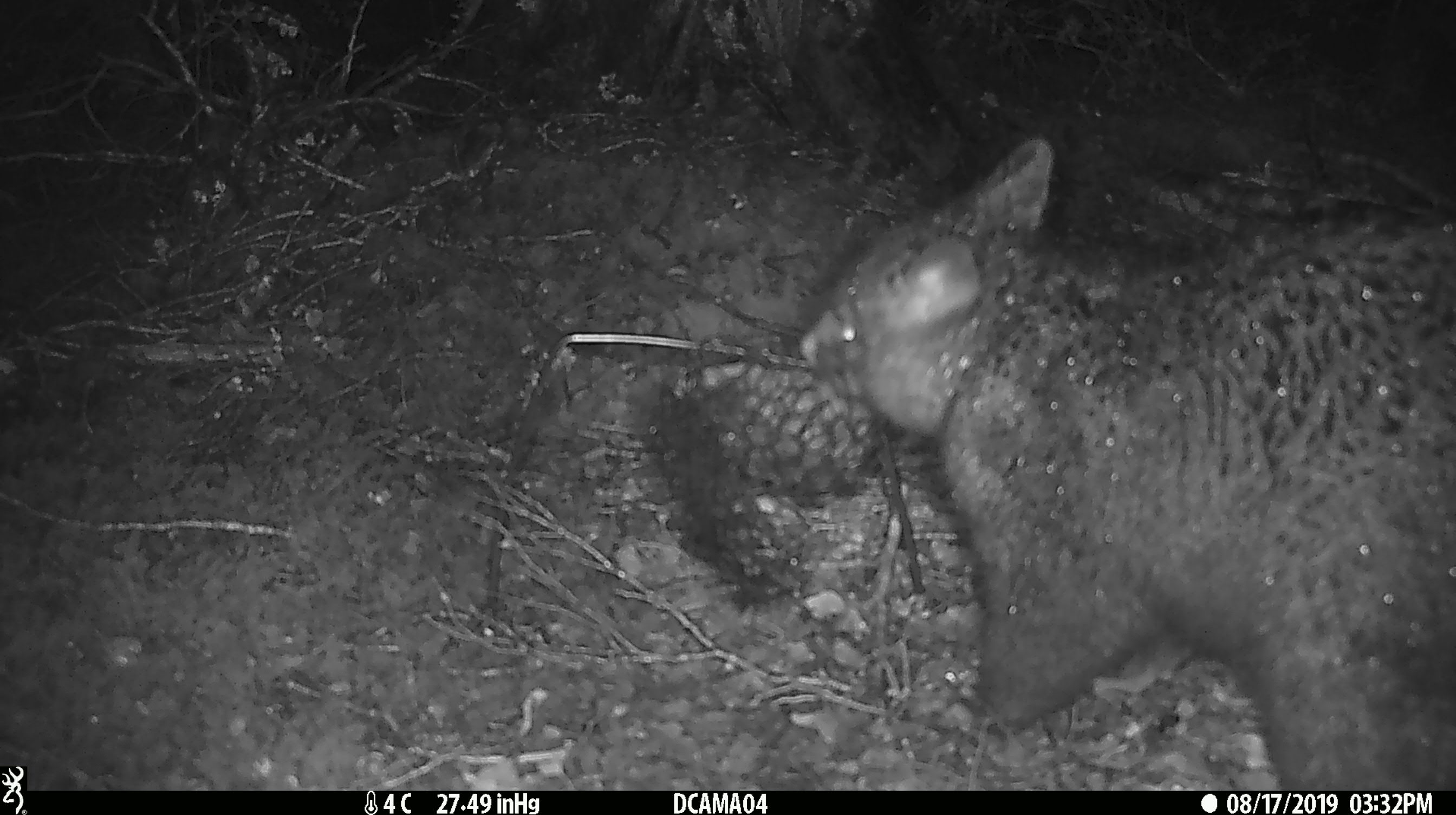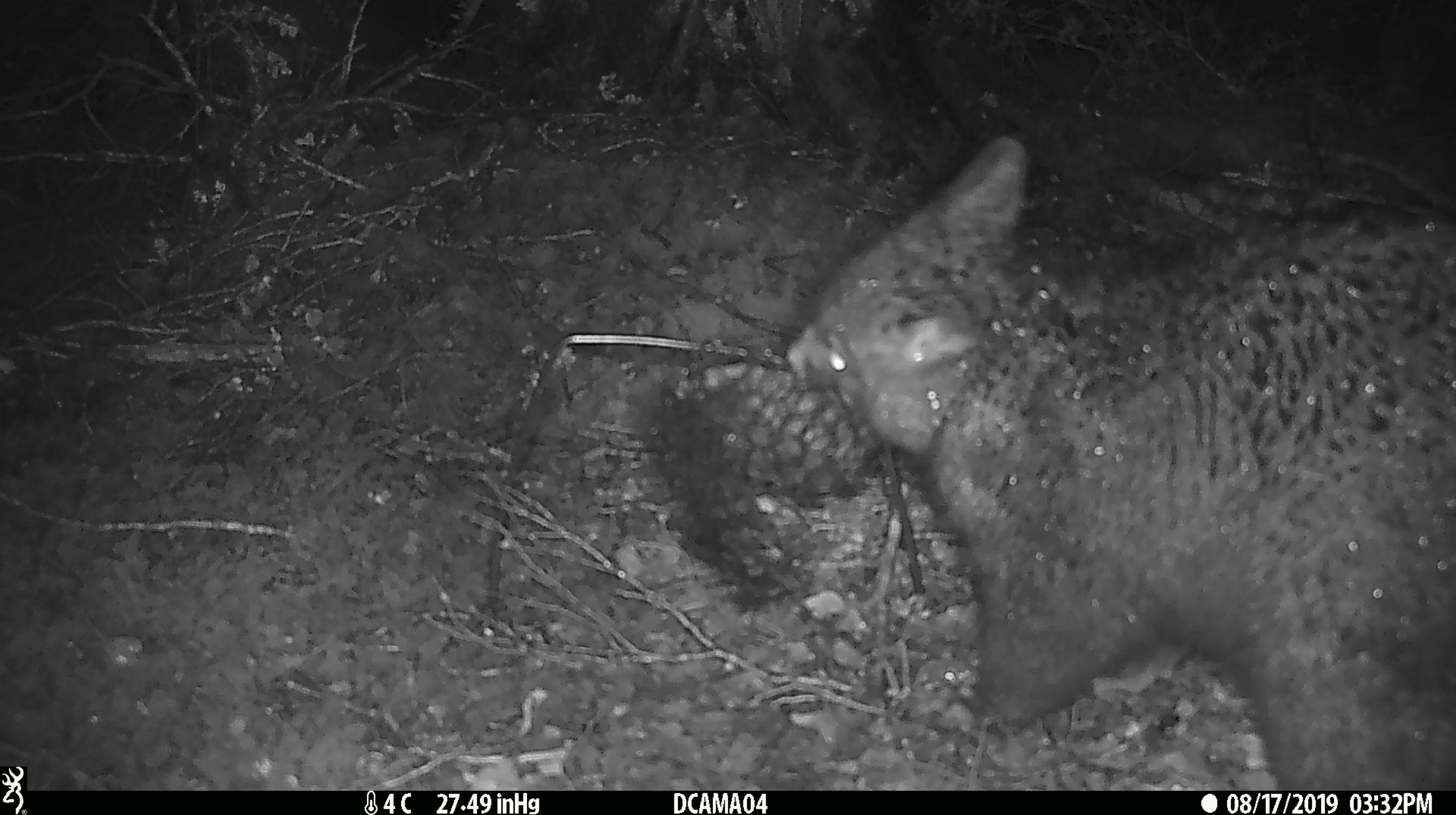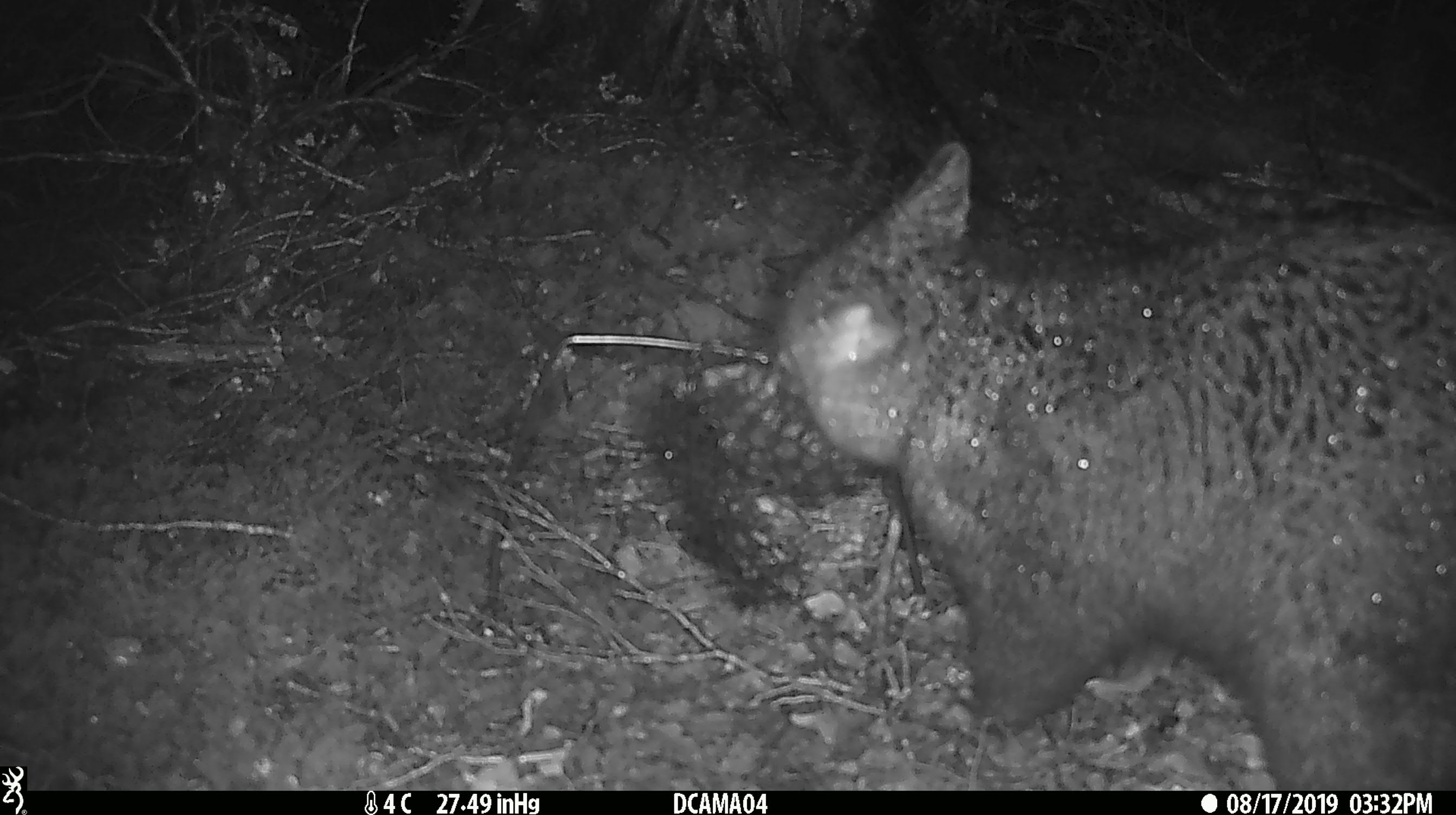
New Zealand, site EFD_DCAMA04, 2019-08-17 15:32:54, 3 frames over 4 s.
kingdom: Animalia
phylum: Chordata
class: Mammalia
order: Diprotodontia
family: Phalangeridae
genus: Trichosurus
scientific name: Trichosurus vulpecula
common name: common brushtail possum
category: possum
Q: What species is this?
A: Possum (common brushtail possum) (Trichosurus vulpecula).